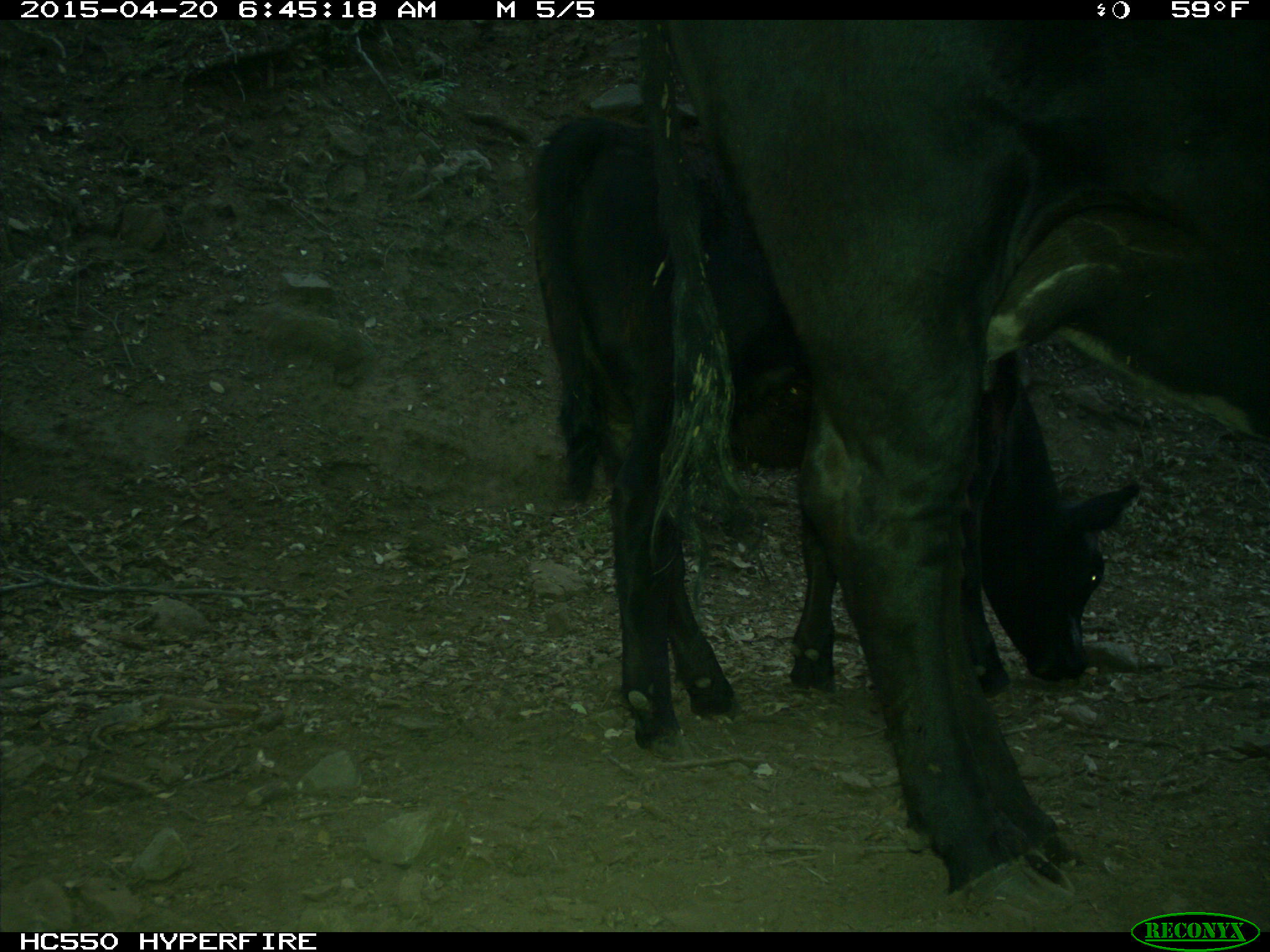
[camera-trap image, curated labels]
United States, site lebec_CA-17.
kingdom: Animalia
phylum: Chordata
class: Mammalia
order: Artiodactyla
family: Bovidae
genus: Bos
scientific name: Bos taurus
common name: domestic cow